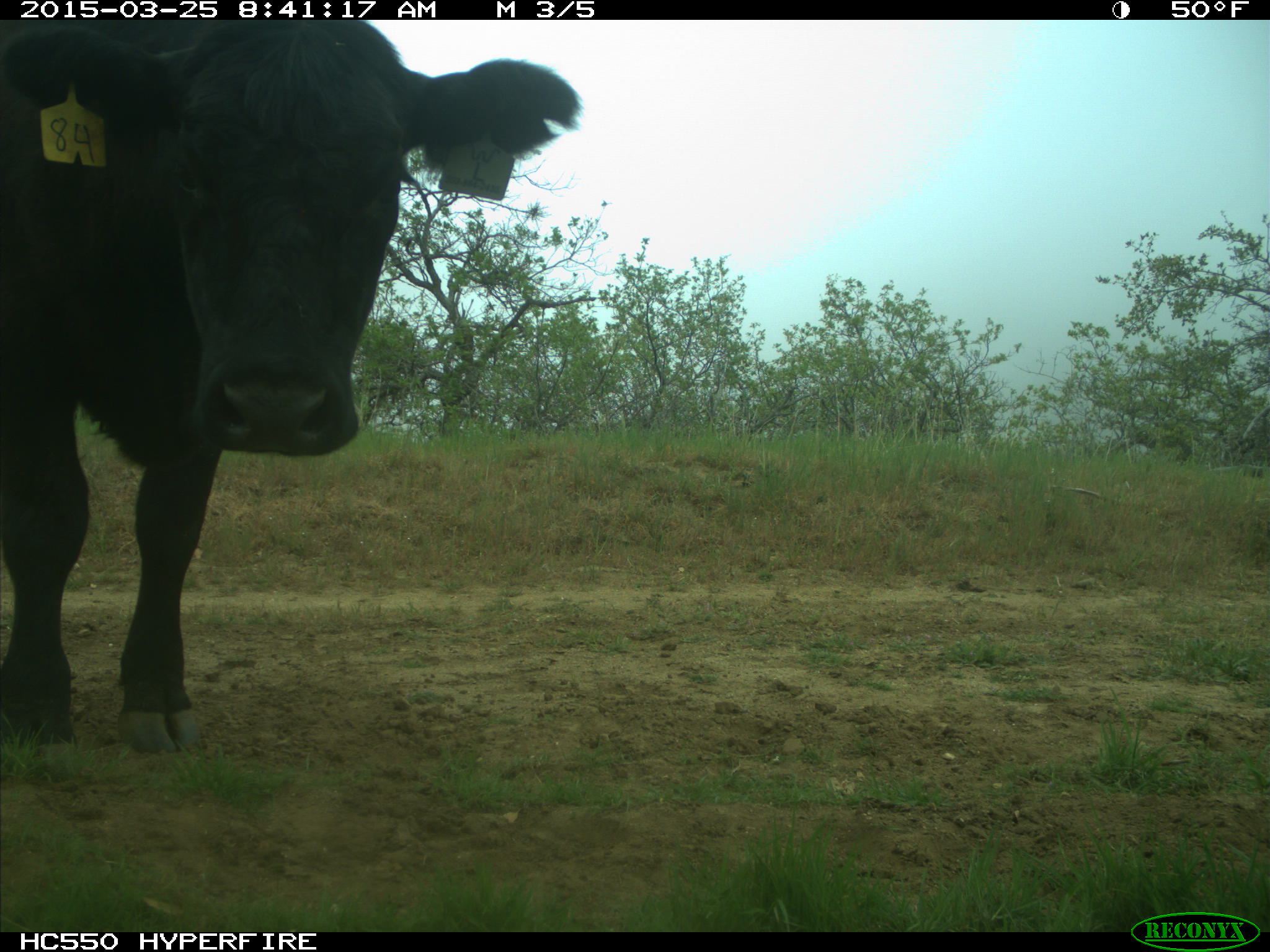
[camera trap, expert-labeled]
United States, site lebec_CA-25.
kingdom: Animalia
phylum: Chordata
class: Mammalia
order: Artiodactyla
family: Bovidae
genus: Bos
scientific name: Bos taurus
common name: domestic cow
Bos taurus (domestic cow).